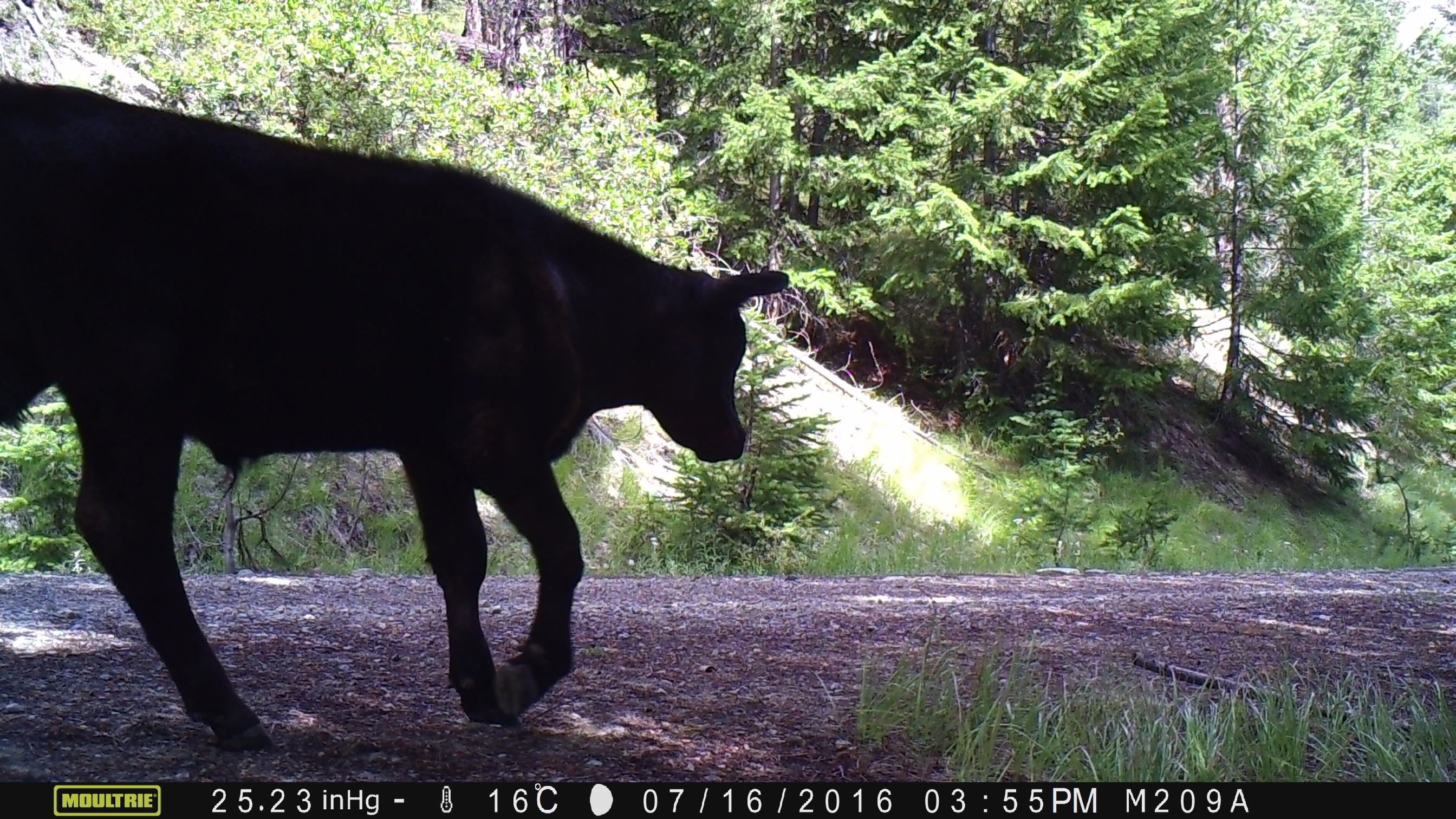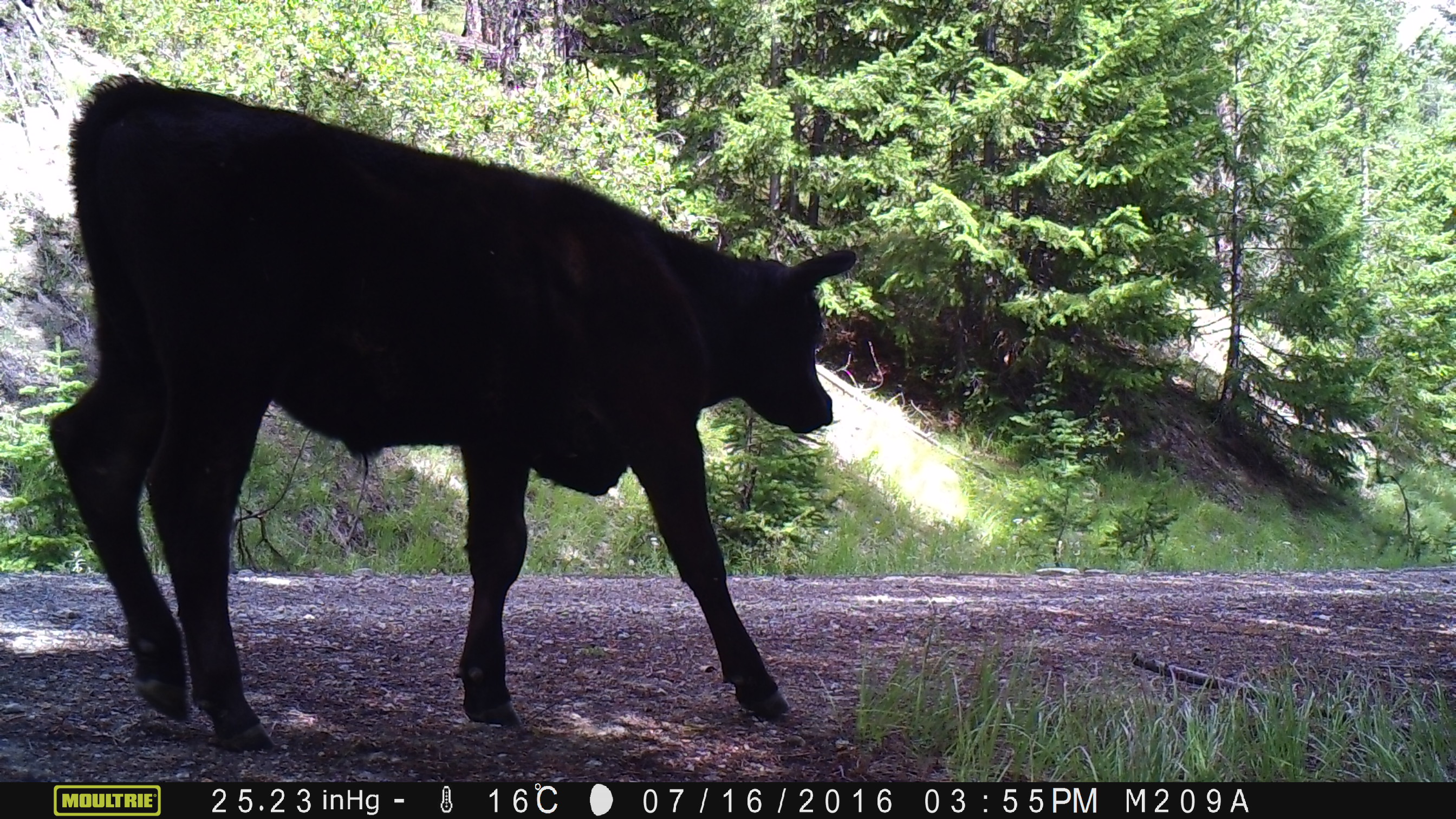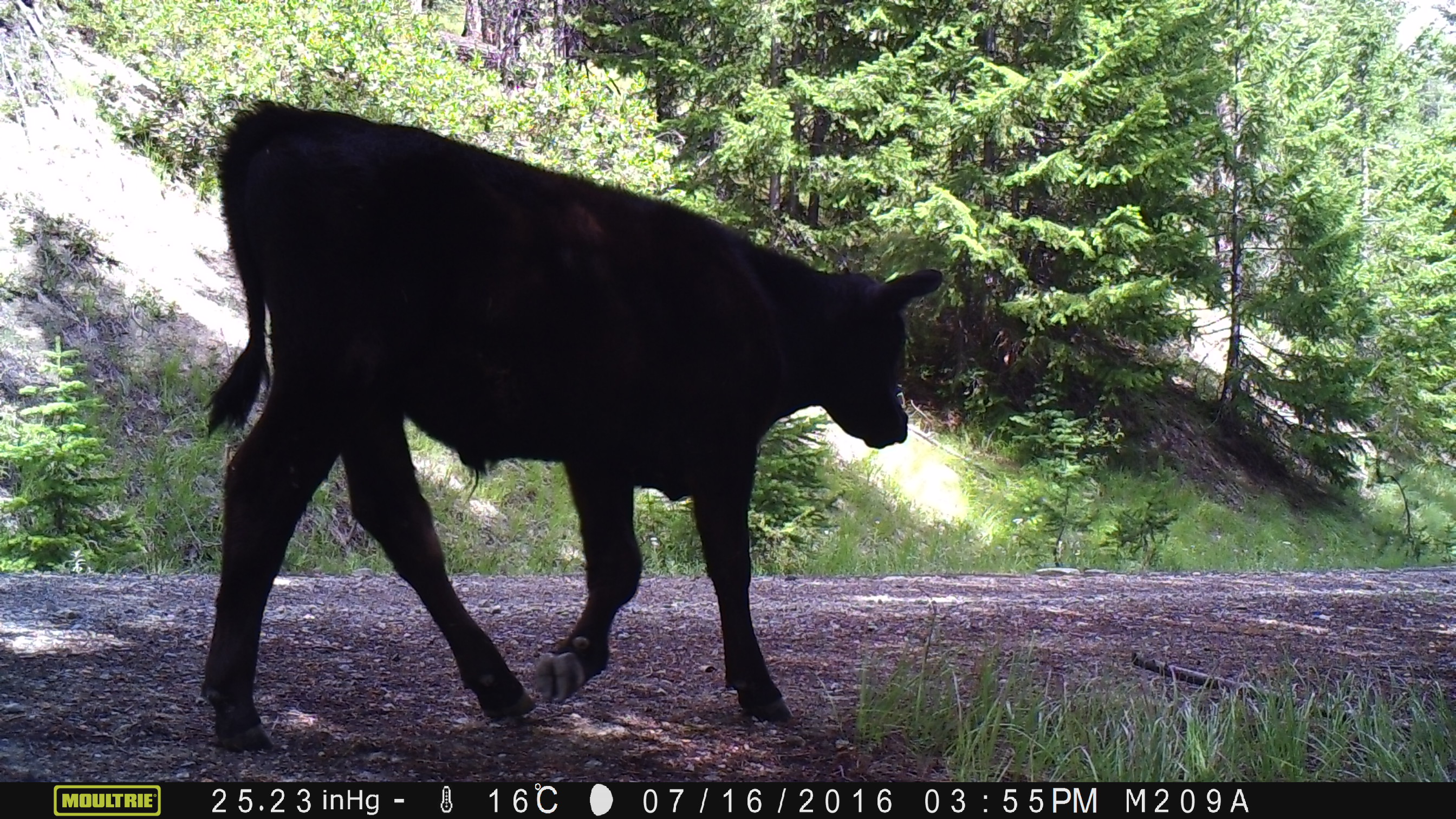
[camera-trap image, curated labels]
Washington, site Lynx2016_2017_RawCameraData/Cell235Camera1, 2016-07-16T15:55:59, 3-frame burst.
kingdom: Animalia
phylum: Chordata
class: Mammalia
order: Artiodactyla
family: Bovidae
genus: Bos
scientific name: Bos taurus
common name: domestic cattle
Domestic cattle (Bos taurus). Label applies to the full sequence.